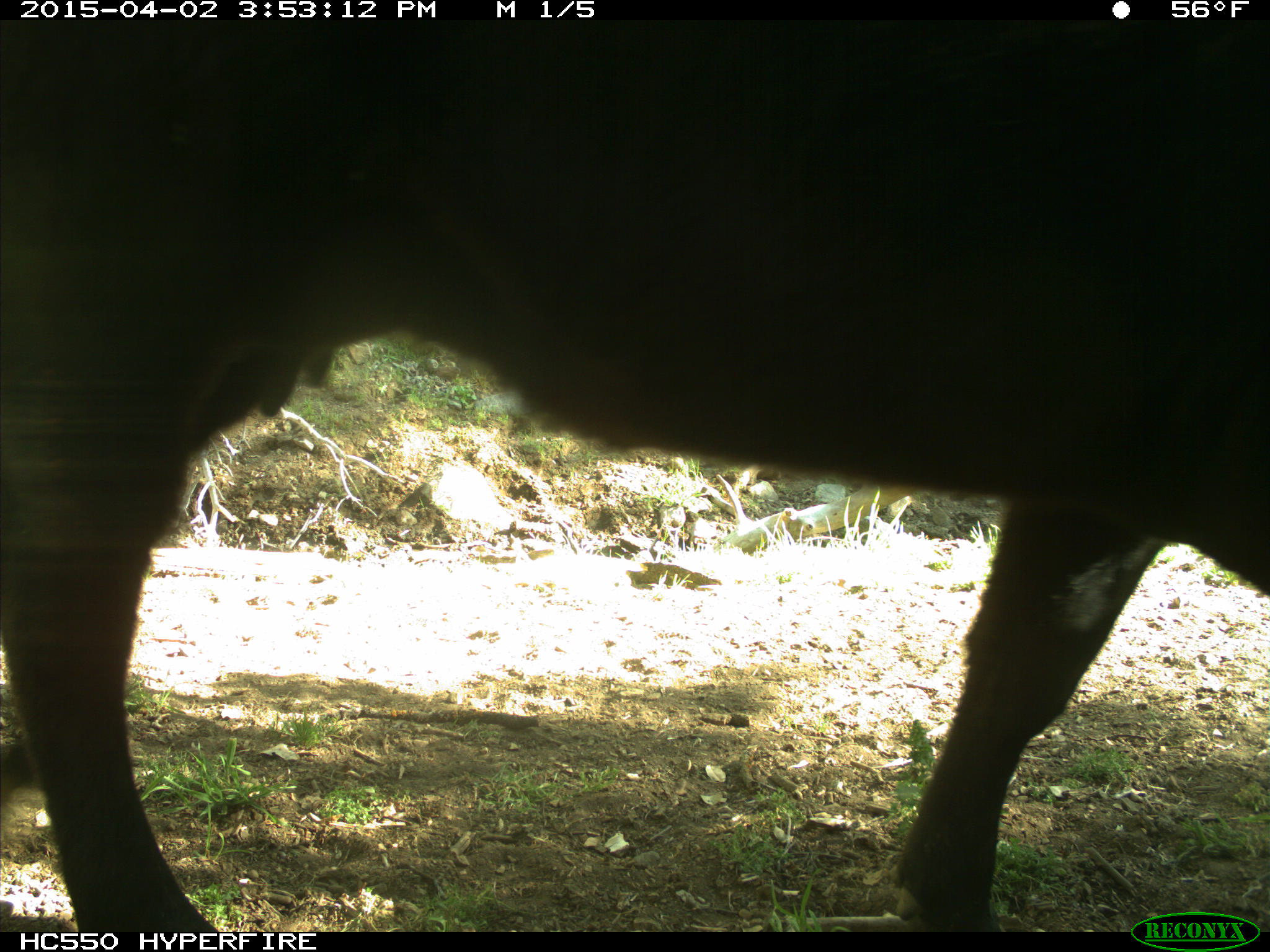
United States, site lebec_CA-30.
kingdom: Animalia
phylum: Chordata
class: Mammalia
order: Artiodactyla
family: Bovidae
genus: Bos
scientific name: Bos taurus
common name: domestic cow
Bos taurus (domestic cow).